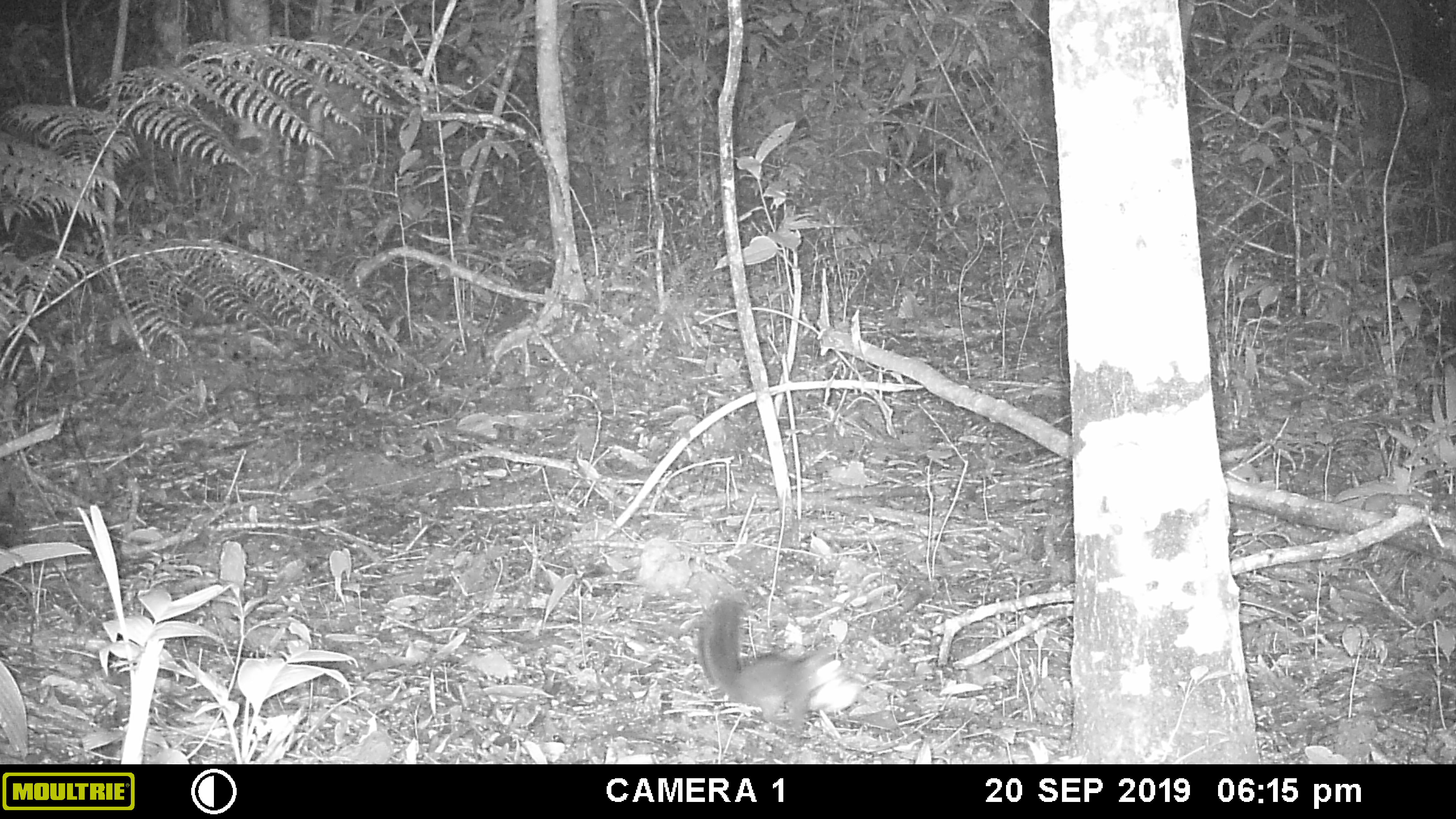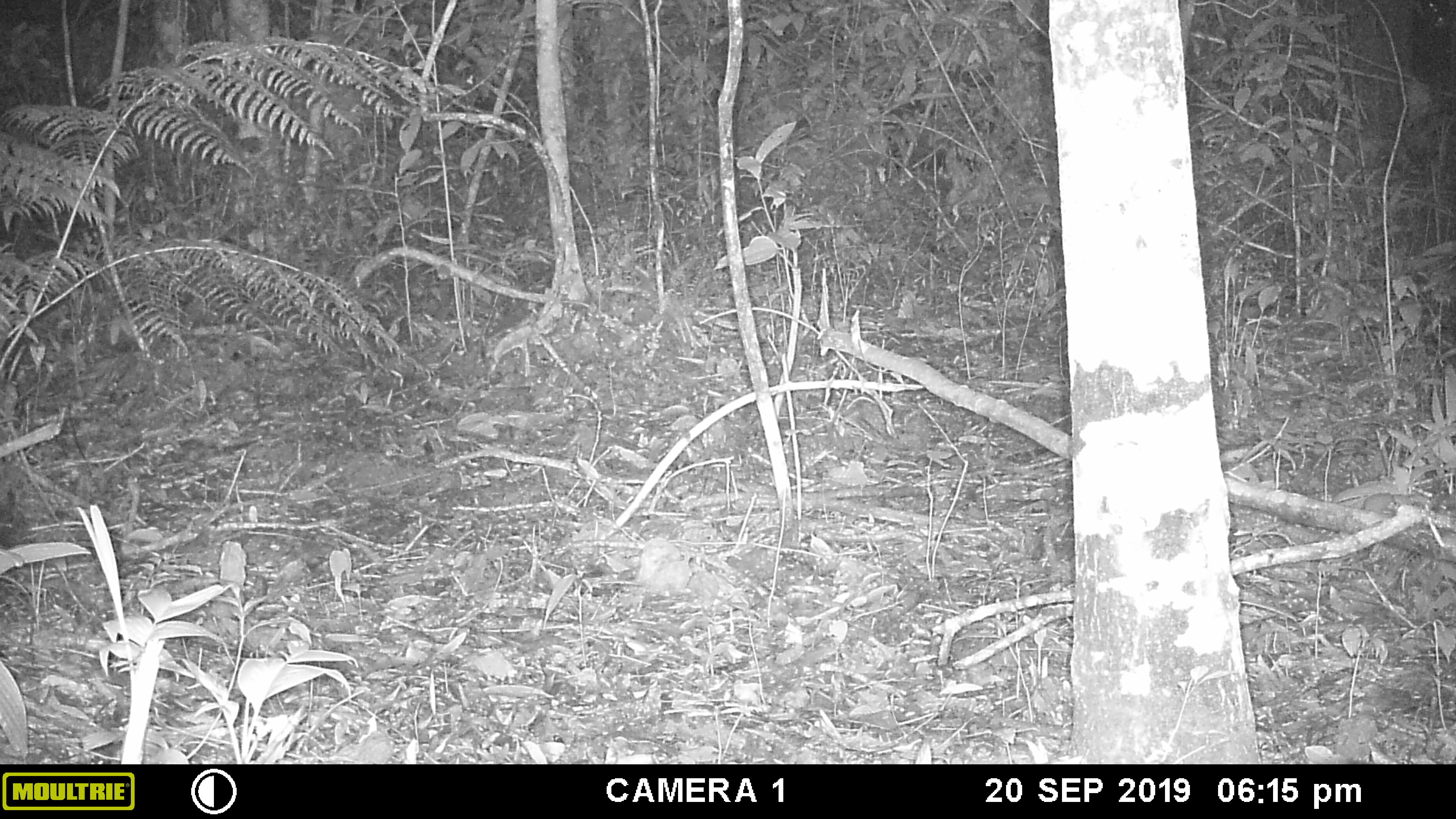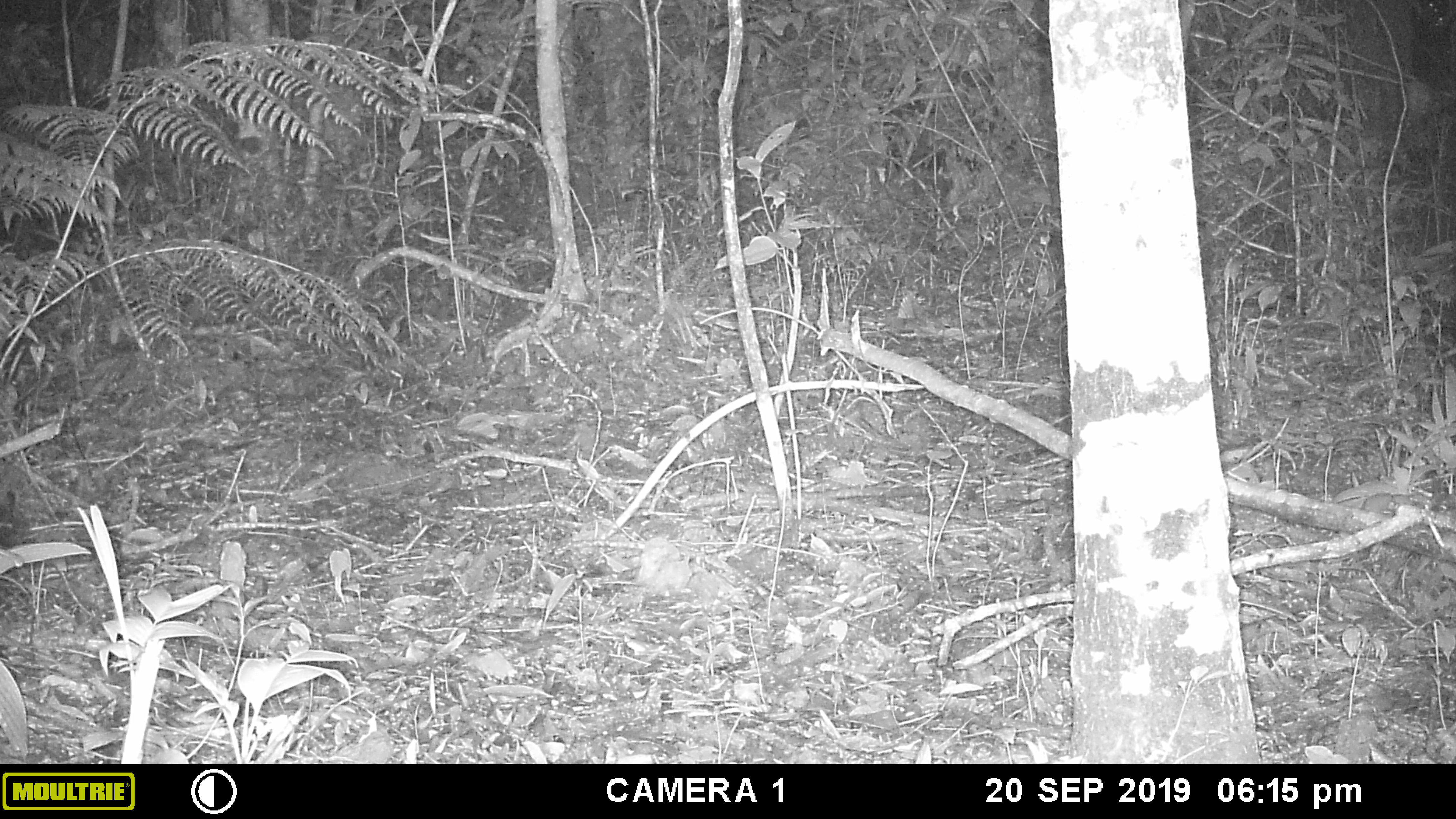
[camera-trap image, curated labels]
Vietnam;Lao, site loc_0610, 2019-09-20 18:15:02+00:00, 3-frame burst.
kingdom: Animalia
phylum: Chordata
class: Mammalia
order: Rodentia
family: Sciuridae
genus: Dremomys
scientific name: Dremomys rufigenis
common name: red-cheeked squirrel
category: red cheeked squirrel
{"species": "red cheeked squirrel (red-cheeked squirrel) (Dremomys rufigenis)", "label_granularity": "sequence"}